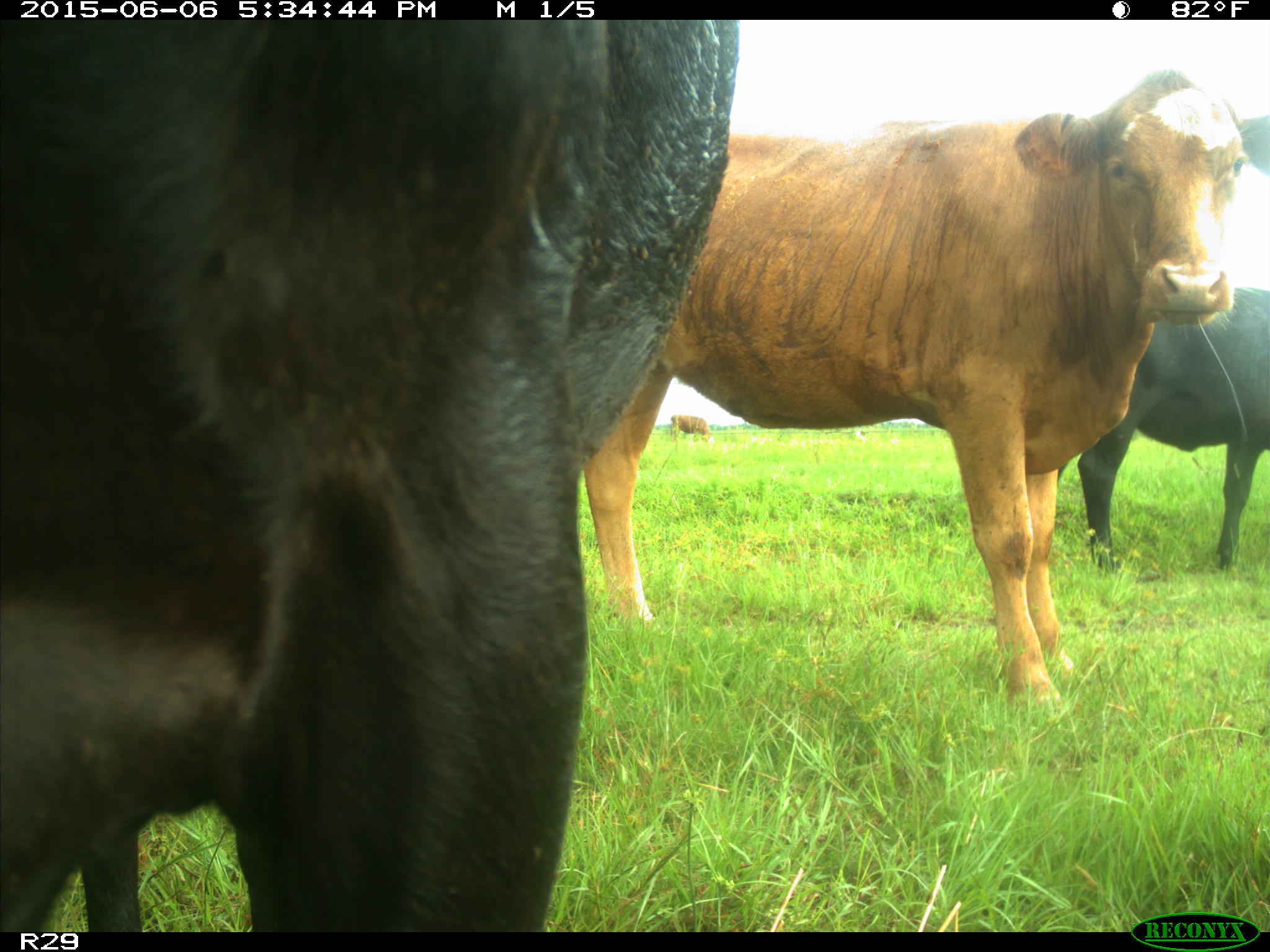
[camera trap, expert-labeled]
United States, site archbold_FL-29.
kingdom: Animalia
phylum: Chordata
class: Mammalia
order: Artiodactyla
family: Bovidae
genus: Bos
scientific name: Bos taurus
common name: domestic cow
Bos taurus (domestic cow).